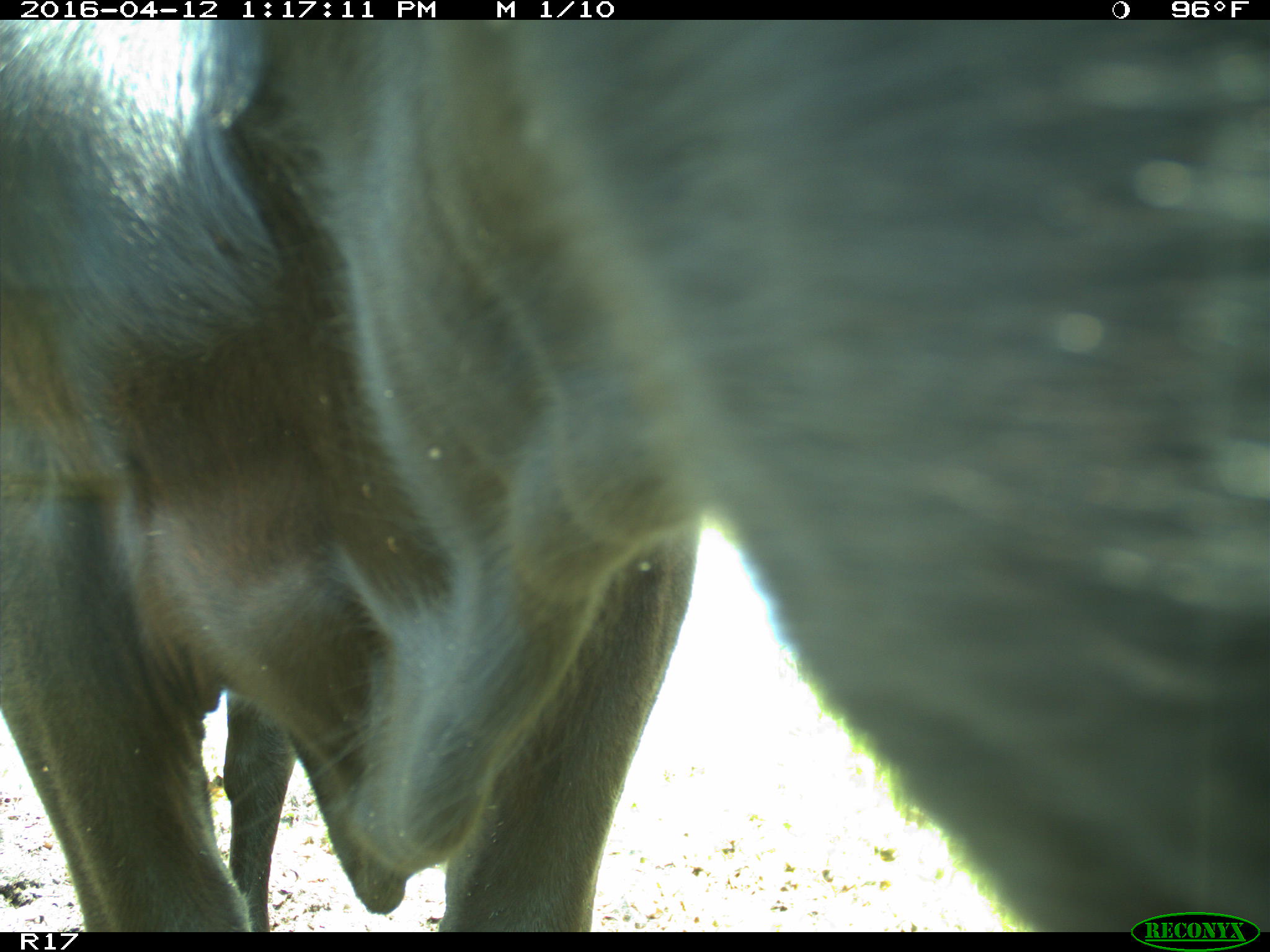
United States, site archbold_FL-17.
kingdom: Animalia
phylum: Chordata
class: Mammalia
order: Artiodactyla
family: Bovidae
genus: Bos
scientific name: Bos taurus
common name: domestic cow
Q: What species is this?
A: Bos taurus (domestic cow).